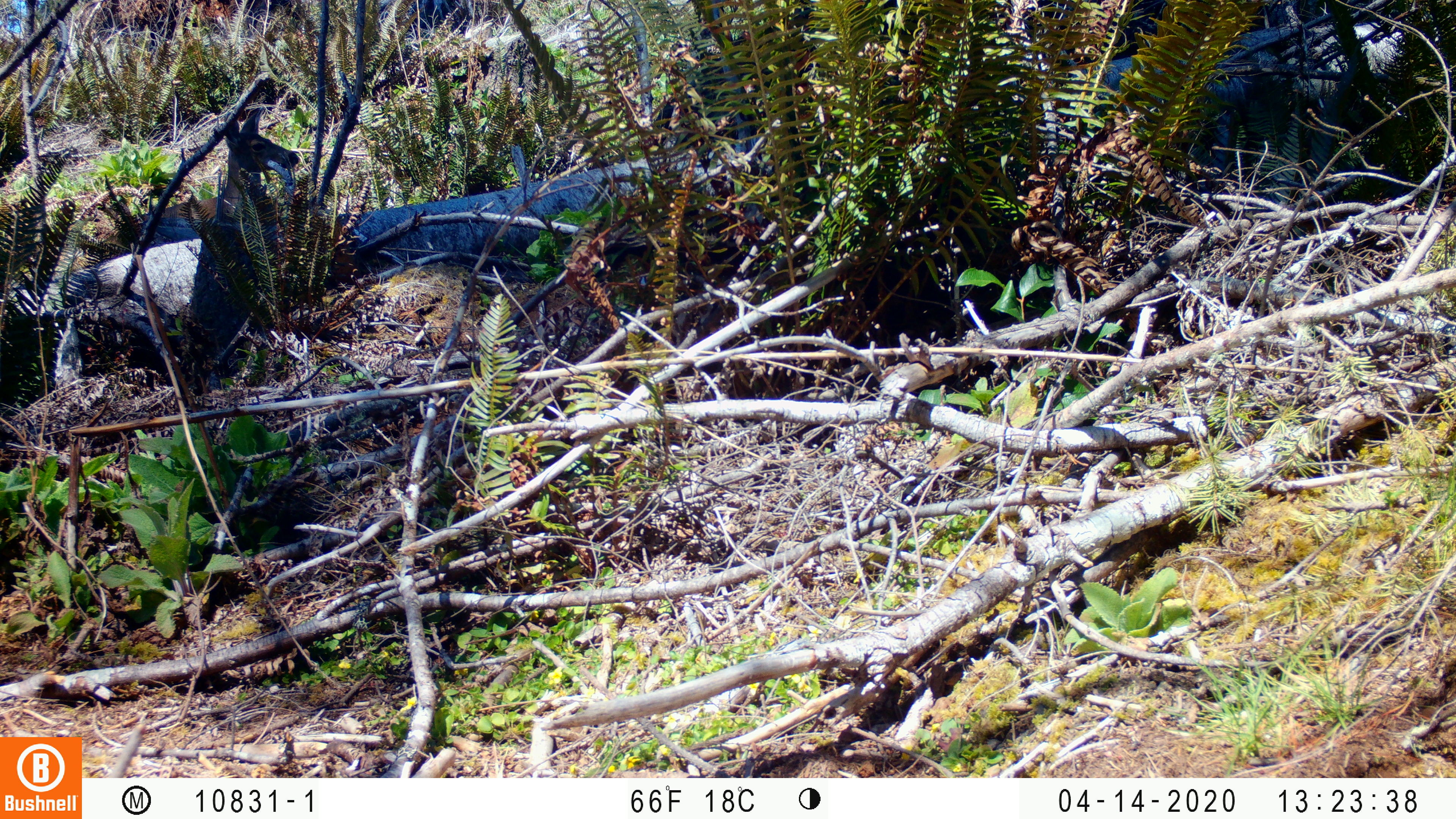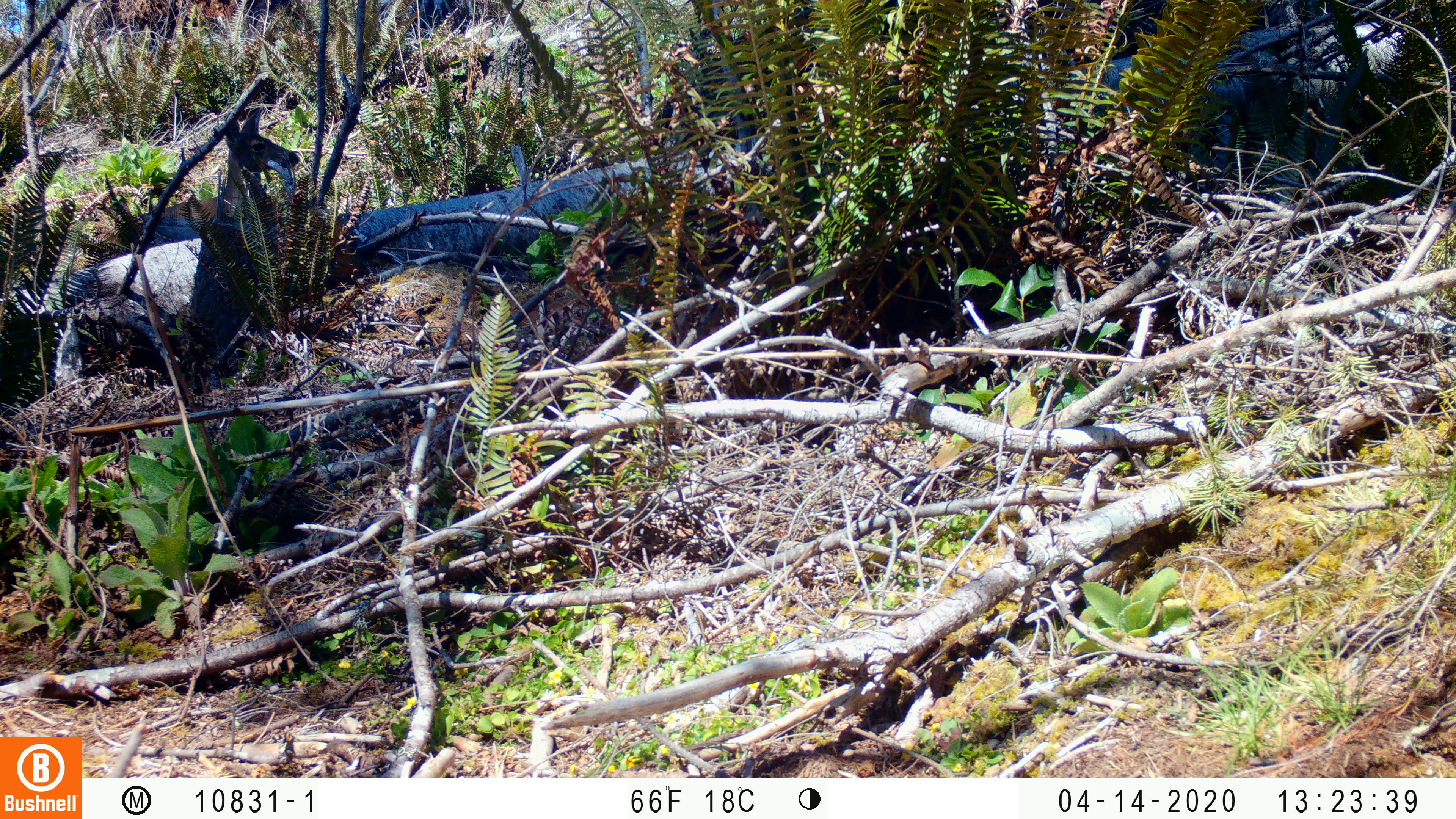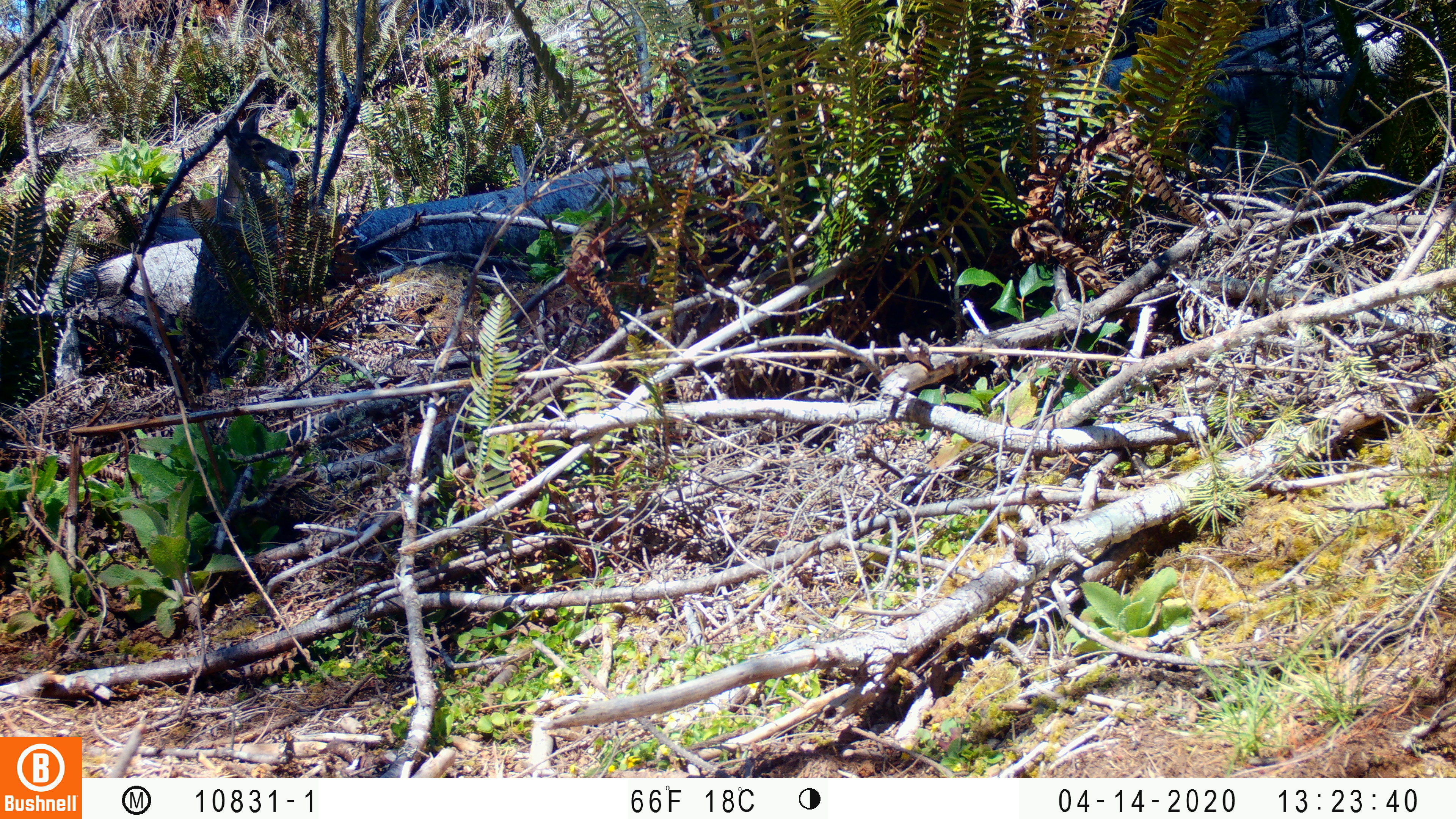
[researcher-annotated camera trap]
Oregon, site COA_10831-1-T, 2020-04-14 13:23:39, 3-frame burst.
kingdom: Animalia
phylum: Chordata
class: Mammalia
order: Artiodactyla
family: Cervidae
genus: Odocoileus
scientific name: Odocoileus hemionus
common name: black-tailed deer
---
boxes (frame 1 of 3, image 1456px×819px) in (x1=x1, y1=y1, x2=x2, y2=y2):
black-tailed deer: (x1=116, y1=103, x2=309, y2=258)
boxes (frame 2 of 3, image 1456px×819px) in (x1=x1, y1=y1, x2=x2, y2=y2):
black-tailed deer: (x1=107, y1=98, x2=315, y2=255)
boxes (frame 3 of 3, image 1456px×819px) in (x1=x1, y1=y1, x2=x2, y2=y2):
black-tailed deer: (x1=120, y1=99, x2=302, y2=260)